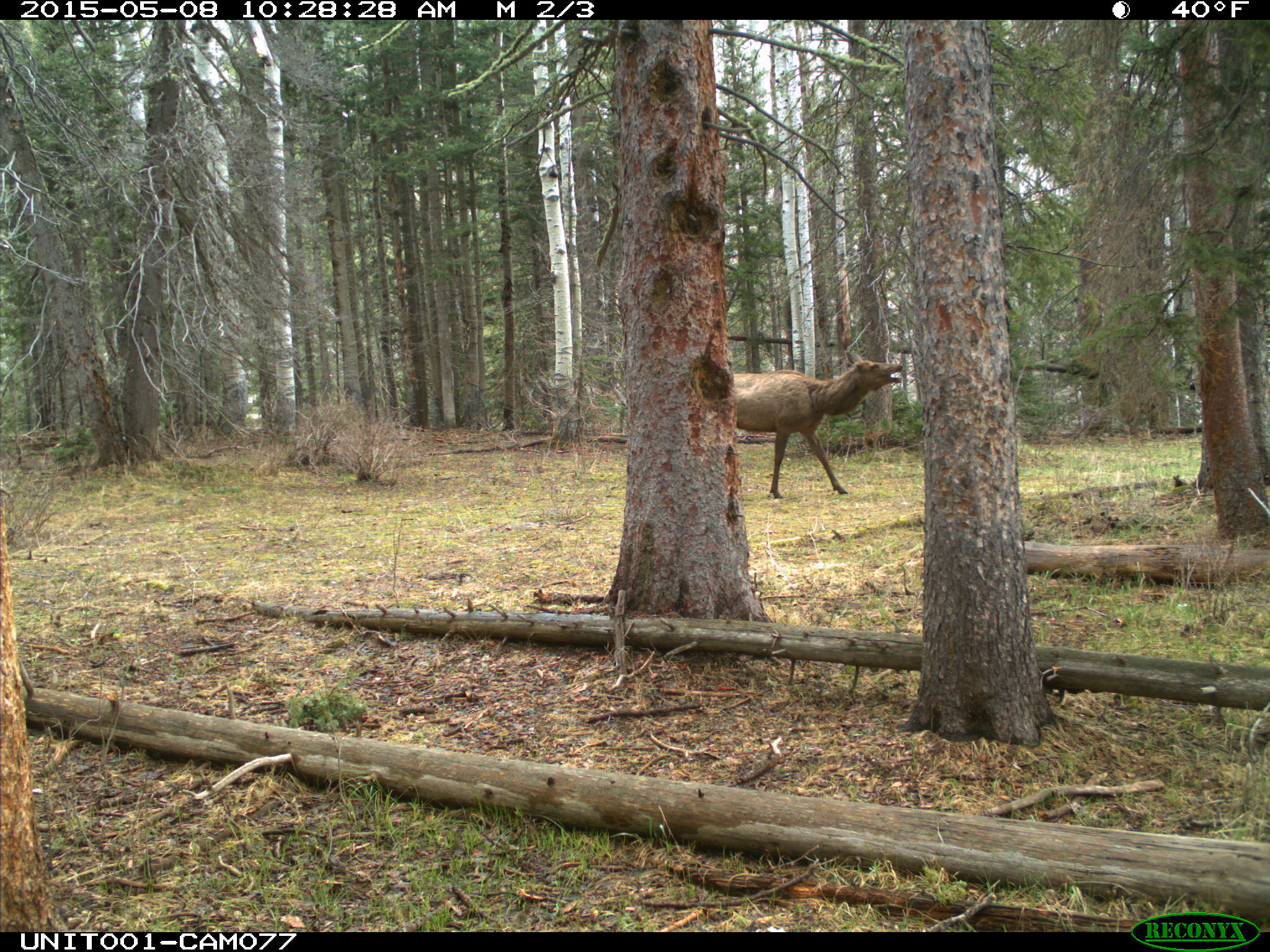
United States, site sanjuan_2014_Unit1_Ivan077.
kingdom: Animalia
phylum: Chordata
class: Mammalia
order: Artiodactyla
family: Cervidae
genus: Cervus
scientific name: Cervus elaphus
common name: red deer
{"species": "Cervus elaphus (red deer)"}